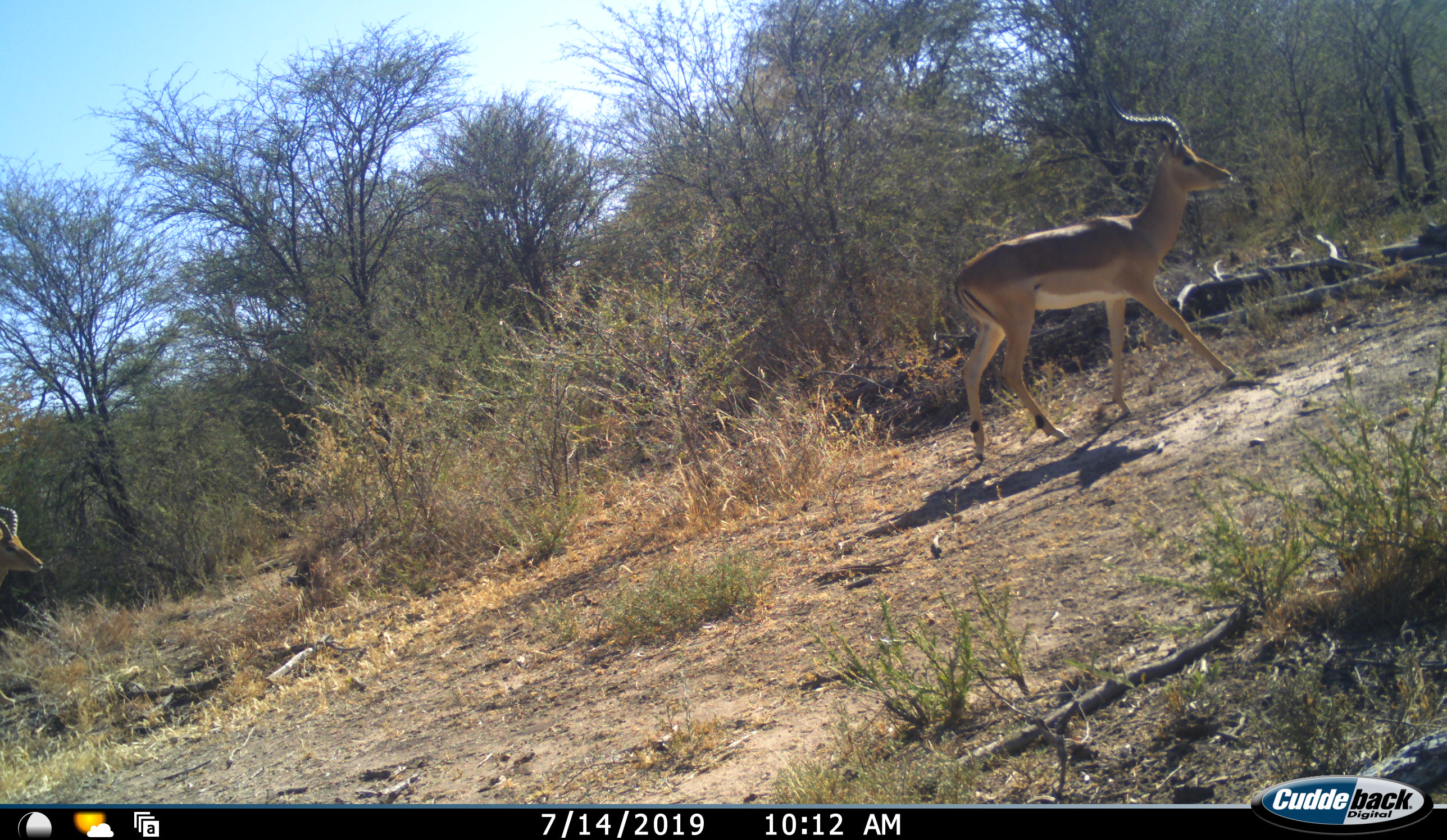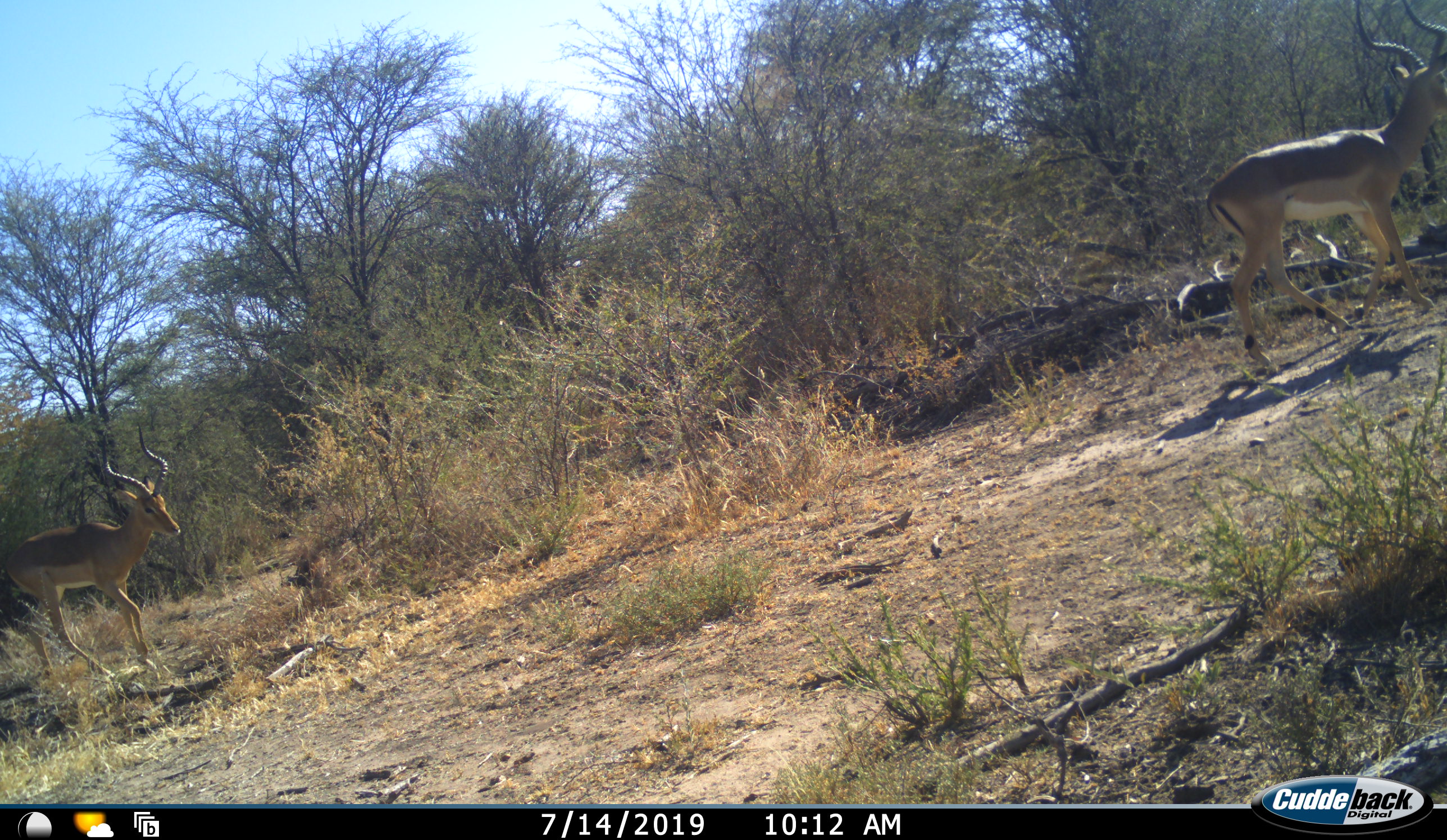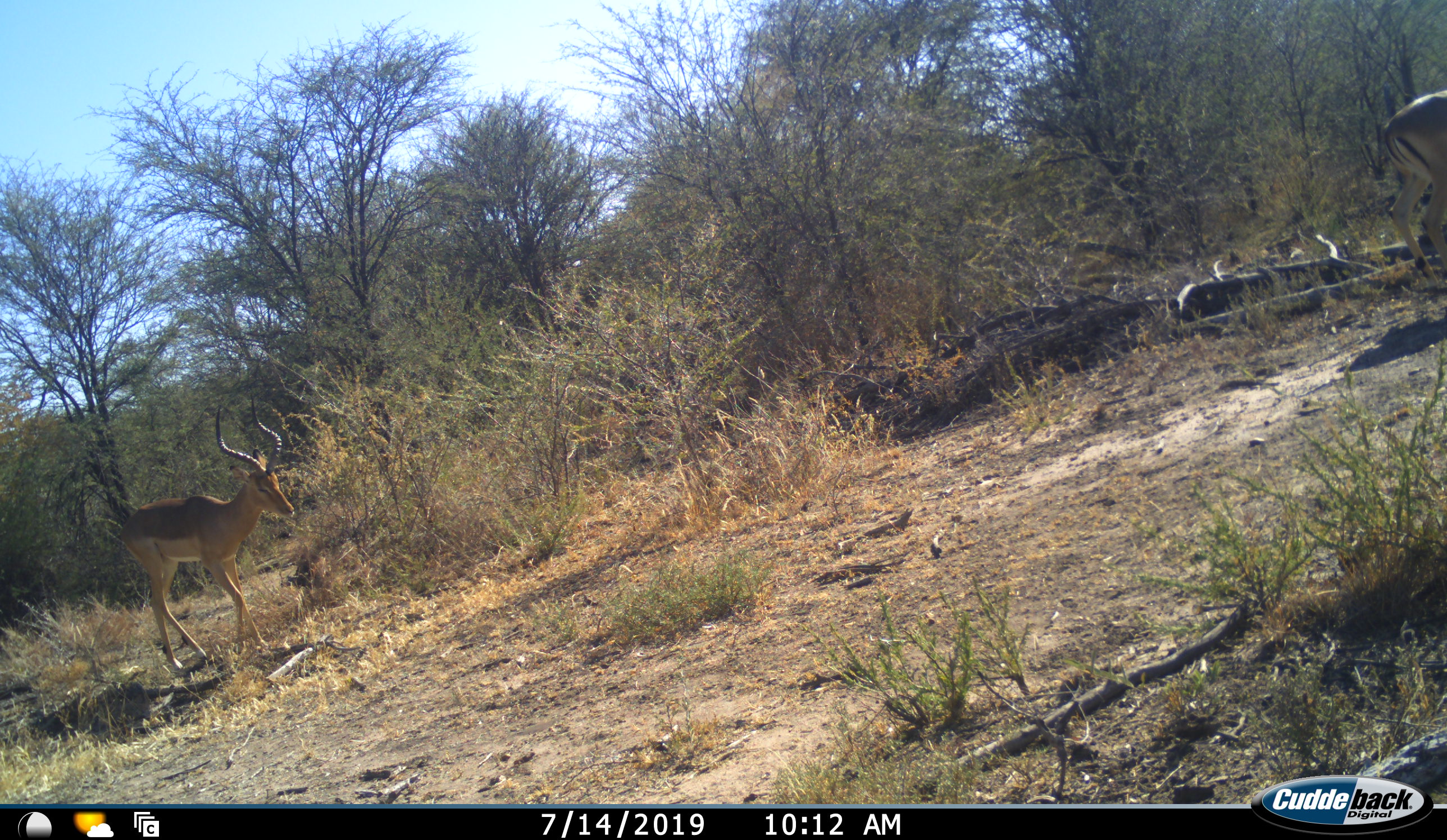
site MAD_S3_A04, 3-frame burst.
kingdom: Animalia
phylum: Chordata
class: Mammalia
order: Artiodactyla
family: Bovidae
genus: Aepyceros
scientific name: Aepyceros melampus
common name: impala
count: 2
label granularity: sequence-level